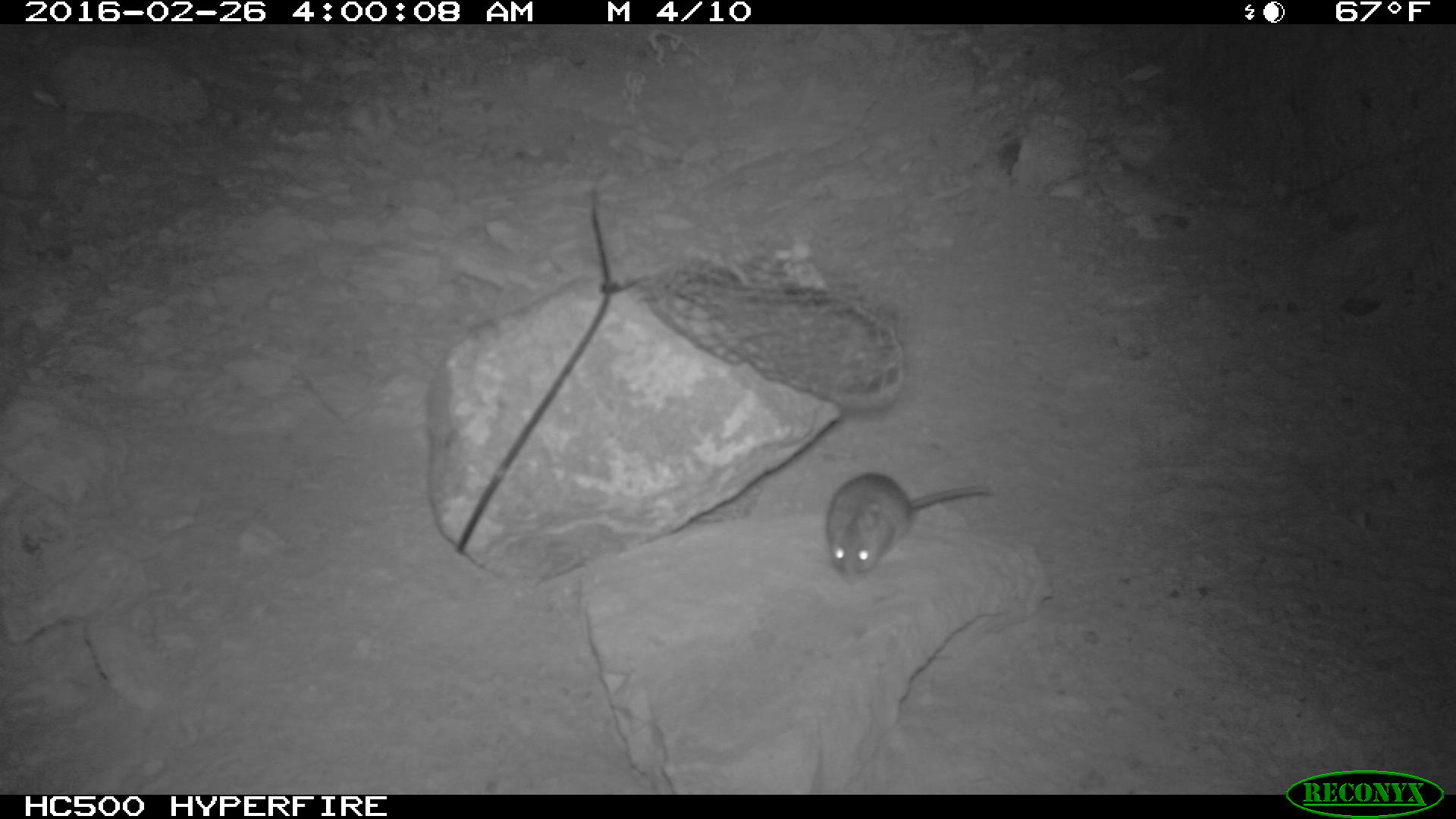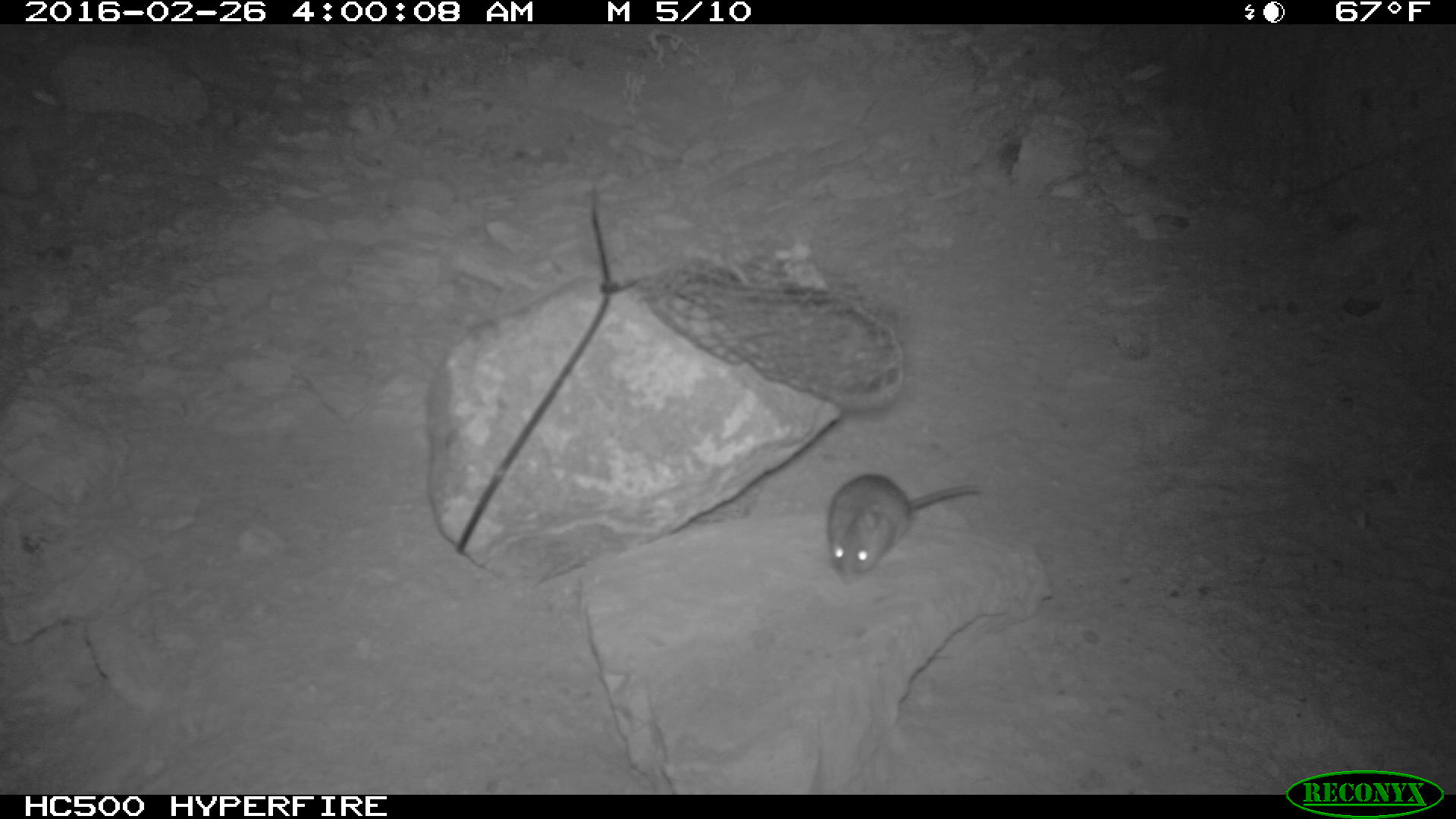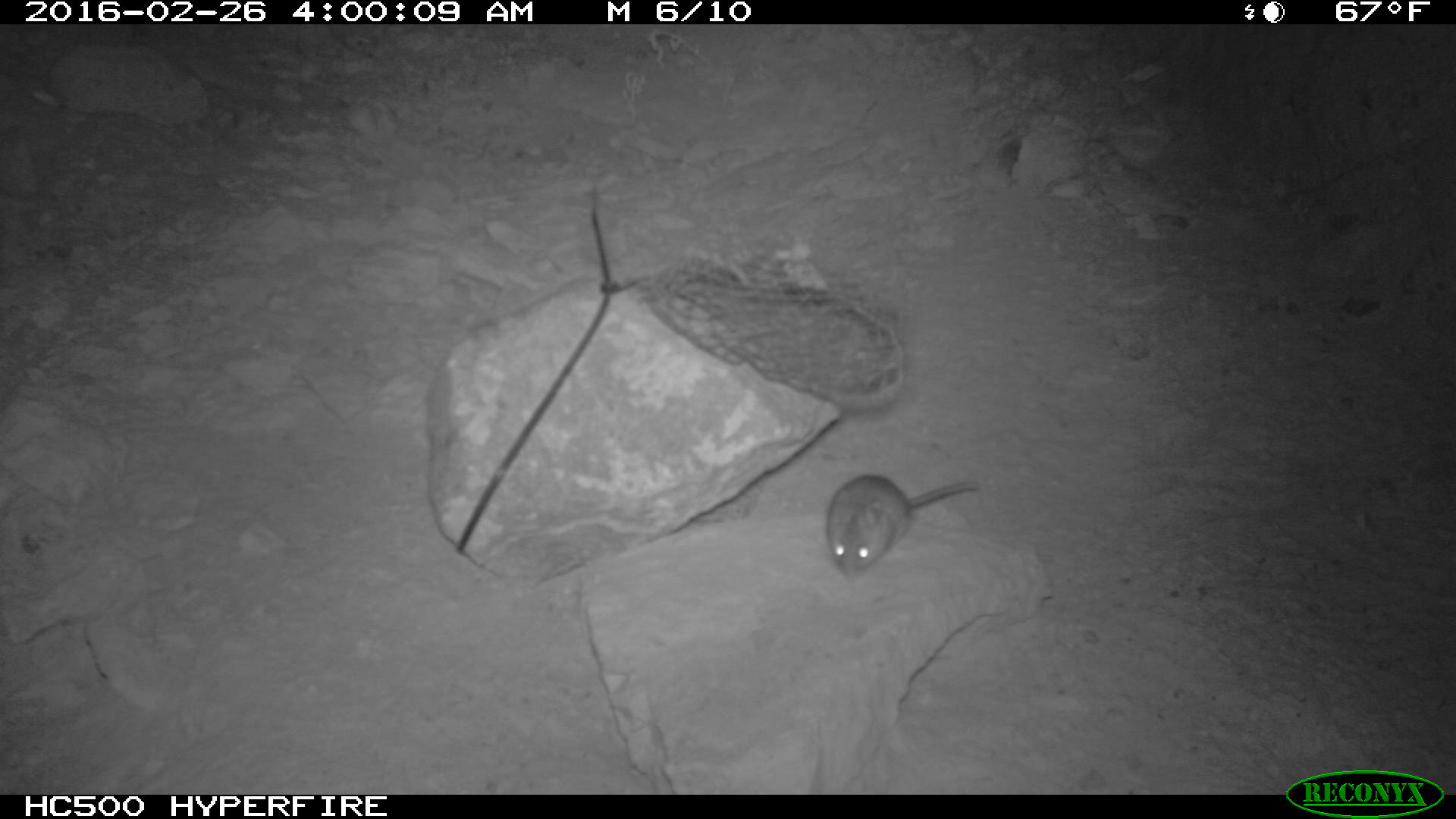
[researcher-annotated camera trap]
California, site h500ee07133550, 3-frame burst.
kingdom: Animalia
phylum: Chordata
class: Mammalia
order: Rodentia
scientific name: Rodentia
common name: rodent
Rodent (Rodentia).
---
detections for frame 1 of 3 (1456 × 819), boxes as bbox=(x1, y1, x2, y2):
rodent: bbox=(825, 472, 992, 584)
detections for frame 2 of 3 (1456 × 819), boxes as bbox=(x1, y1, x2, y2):
rodent: bbox=(831, 472, 985, 574)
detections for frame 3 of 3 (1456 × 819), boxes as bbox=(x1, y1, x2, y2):
rodent: bbox=(826, 473, 977, 576)